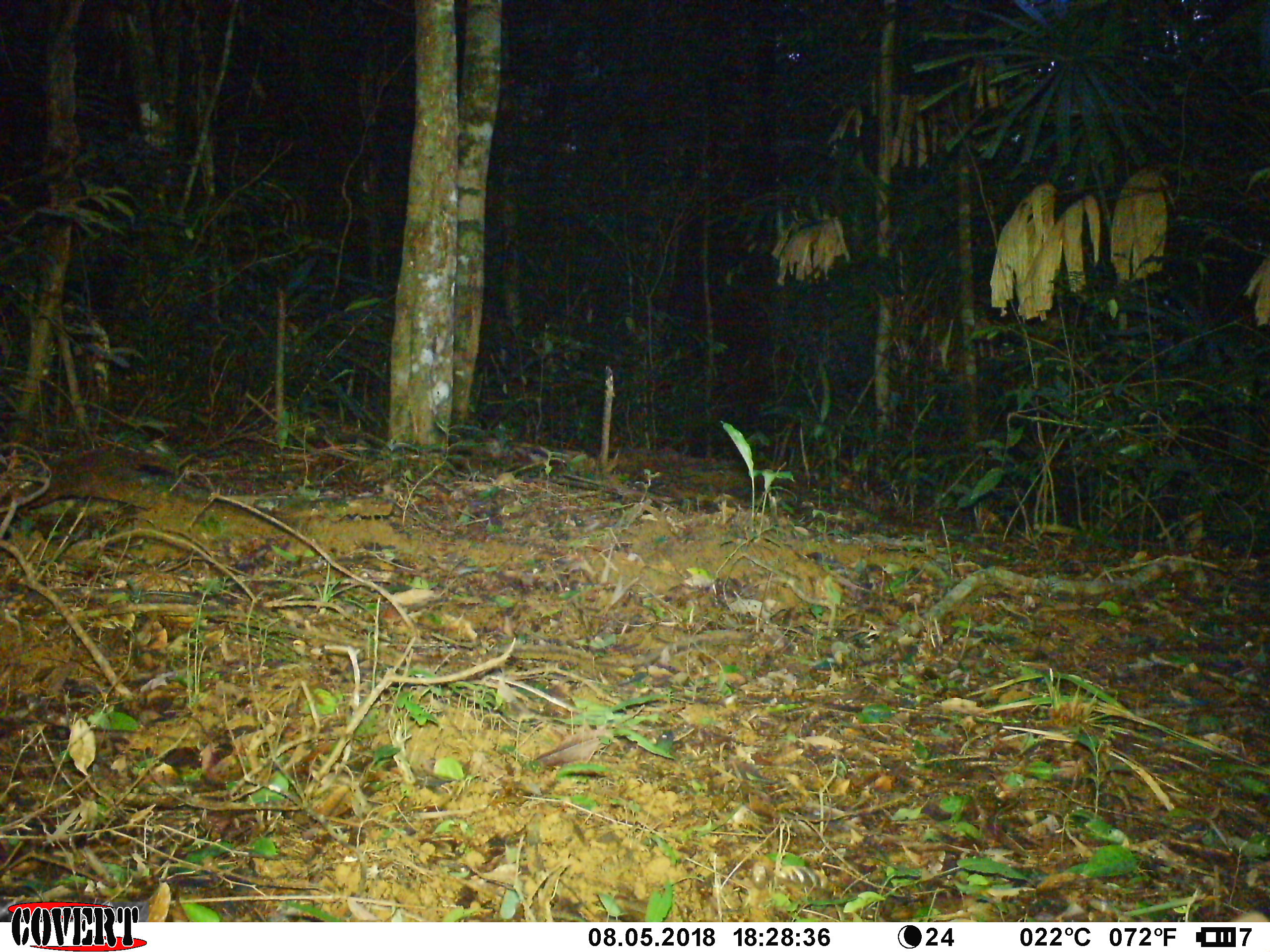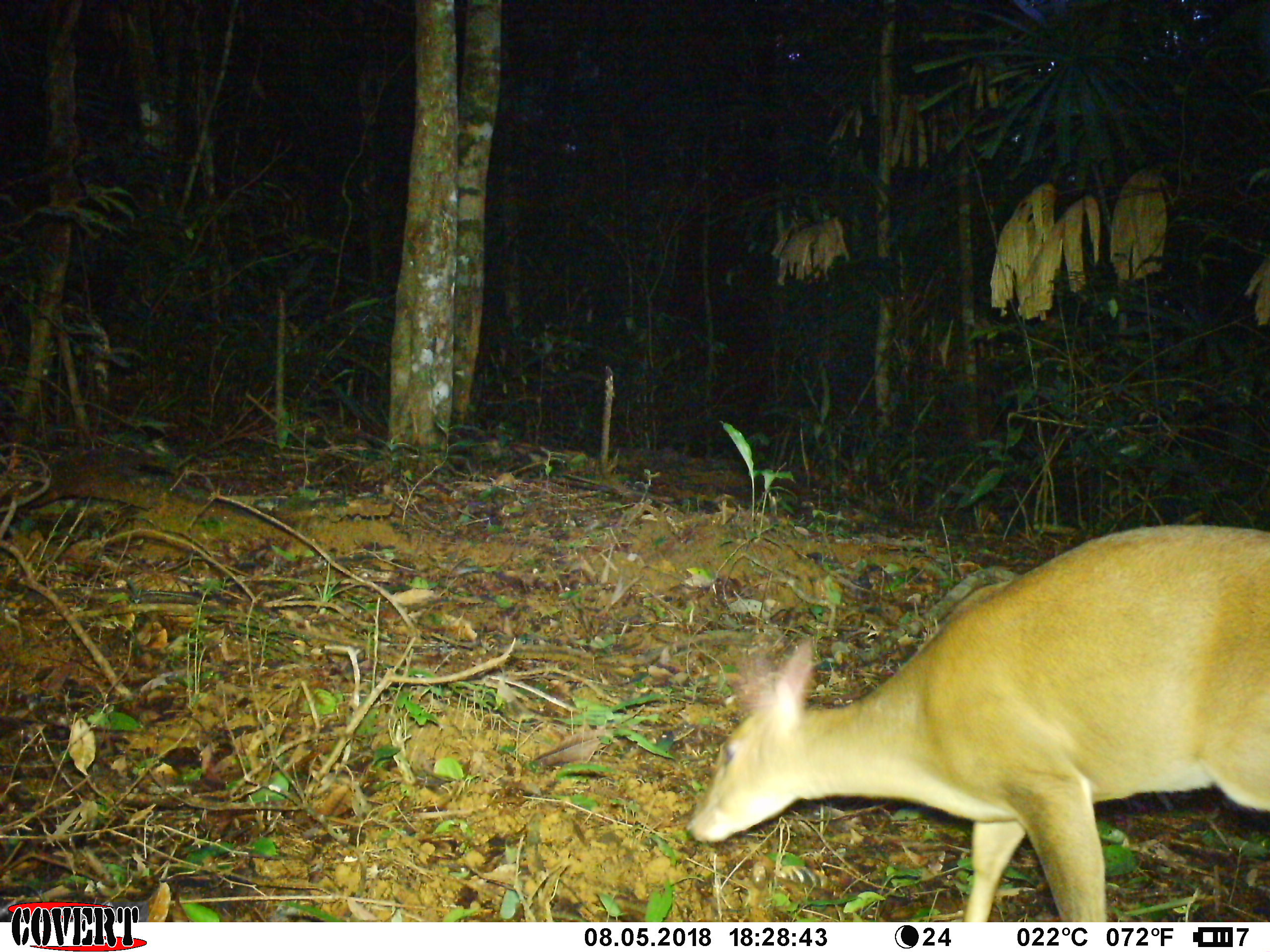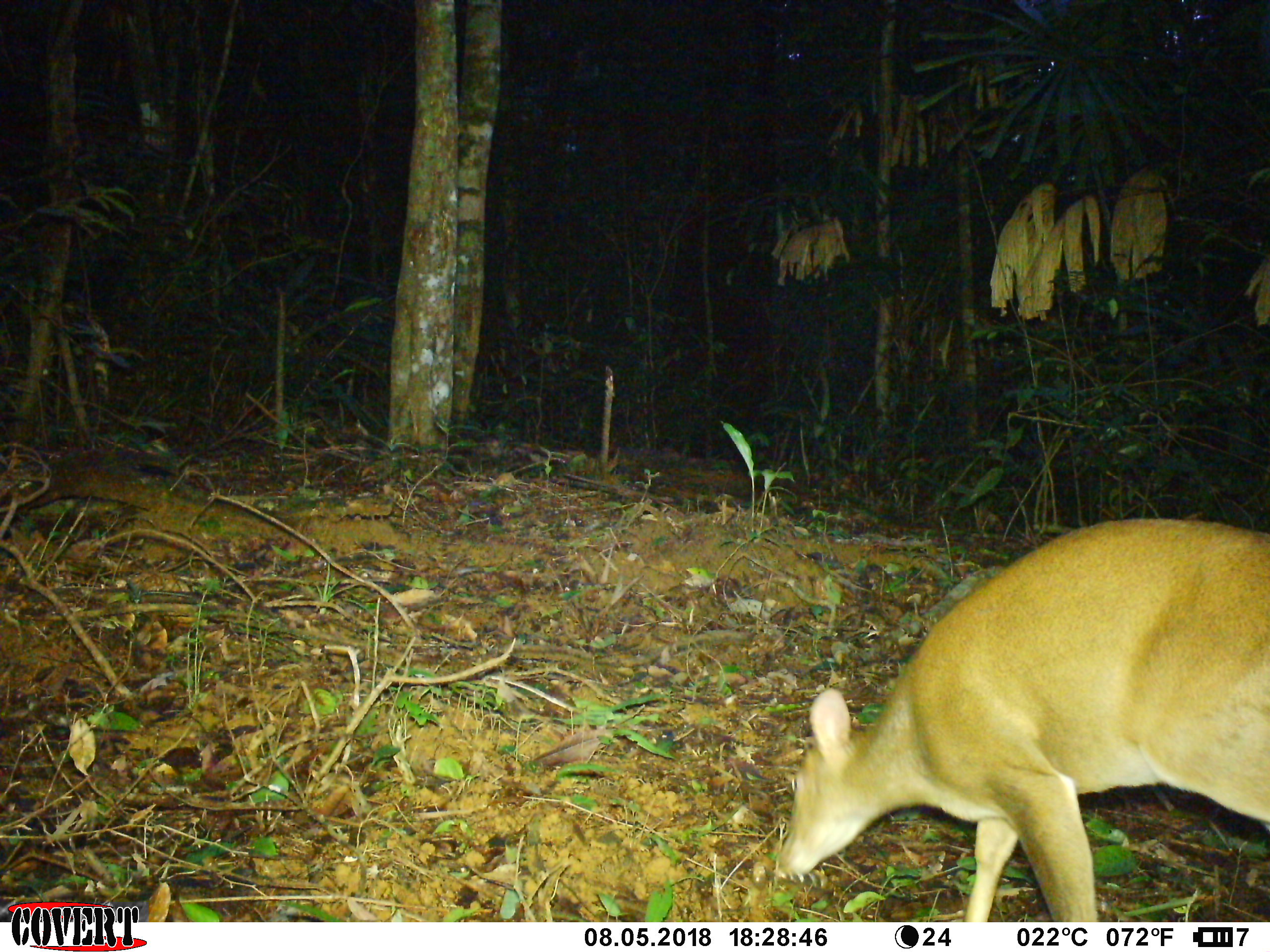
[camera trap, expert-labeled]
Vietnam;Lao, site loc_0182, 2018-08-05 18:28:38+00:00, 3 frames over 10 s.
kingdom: Animalia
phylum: Chordata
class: Mammalia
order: Artiodactyla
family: Cervidae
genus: Muntiacus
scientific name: Muntiacus vuquangensis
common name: large-antlered muntjac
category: large antlered muntjac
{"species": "large antlered muntjac (large-antlered muntjac) (Muntiacus vuquangensis)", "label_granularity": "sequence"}